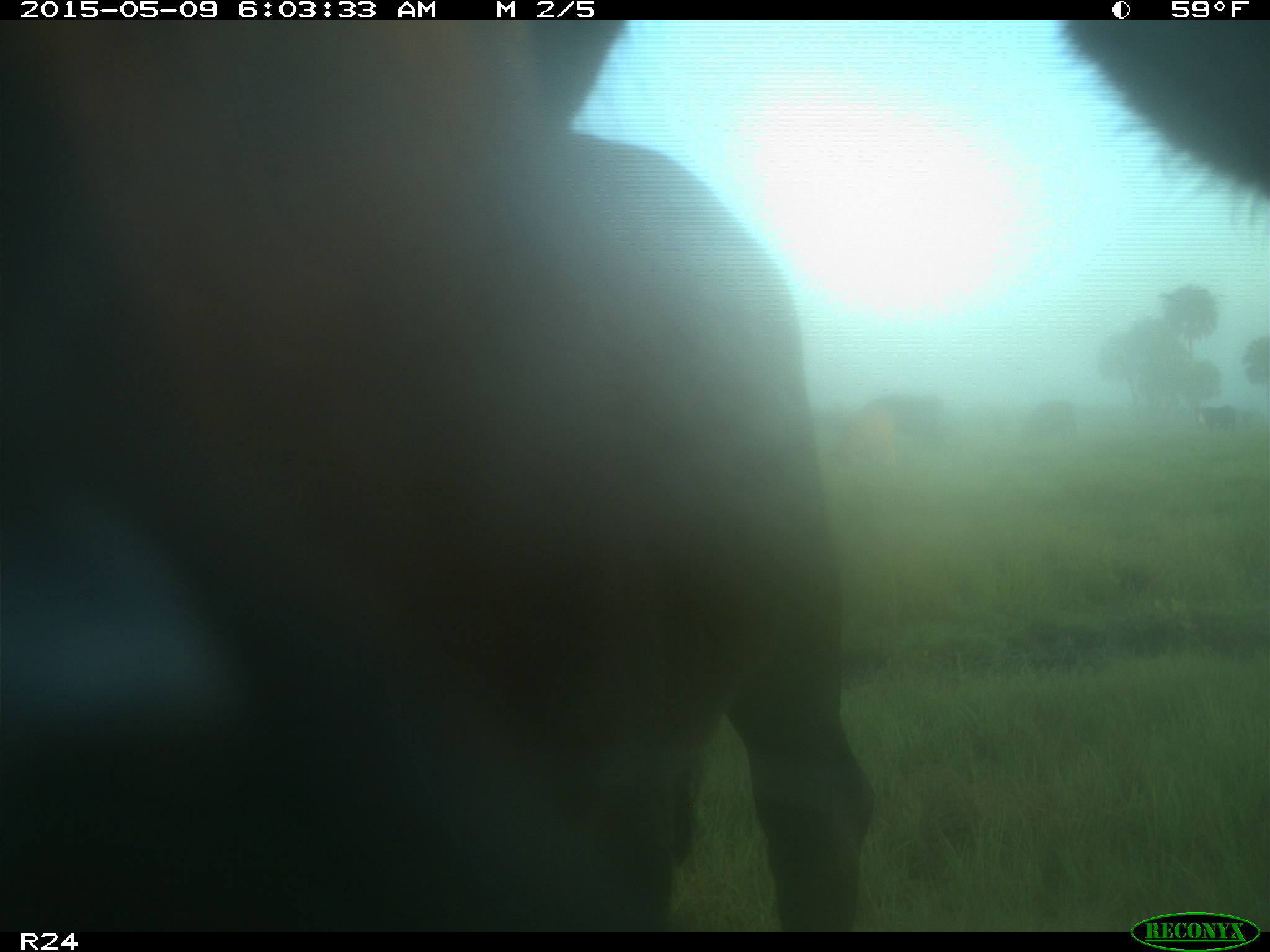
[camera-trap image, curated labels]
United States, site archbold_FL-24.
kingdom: Animalia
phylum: Chordata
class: Mammalia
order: Artiodactyla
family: Bovidae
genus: Bos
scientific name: Bos taurus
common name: domestic cow